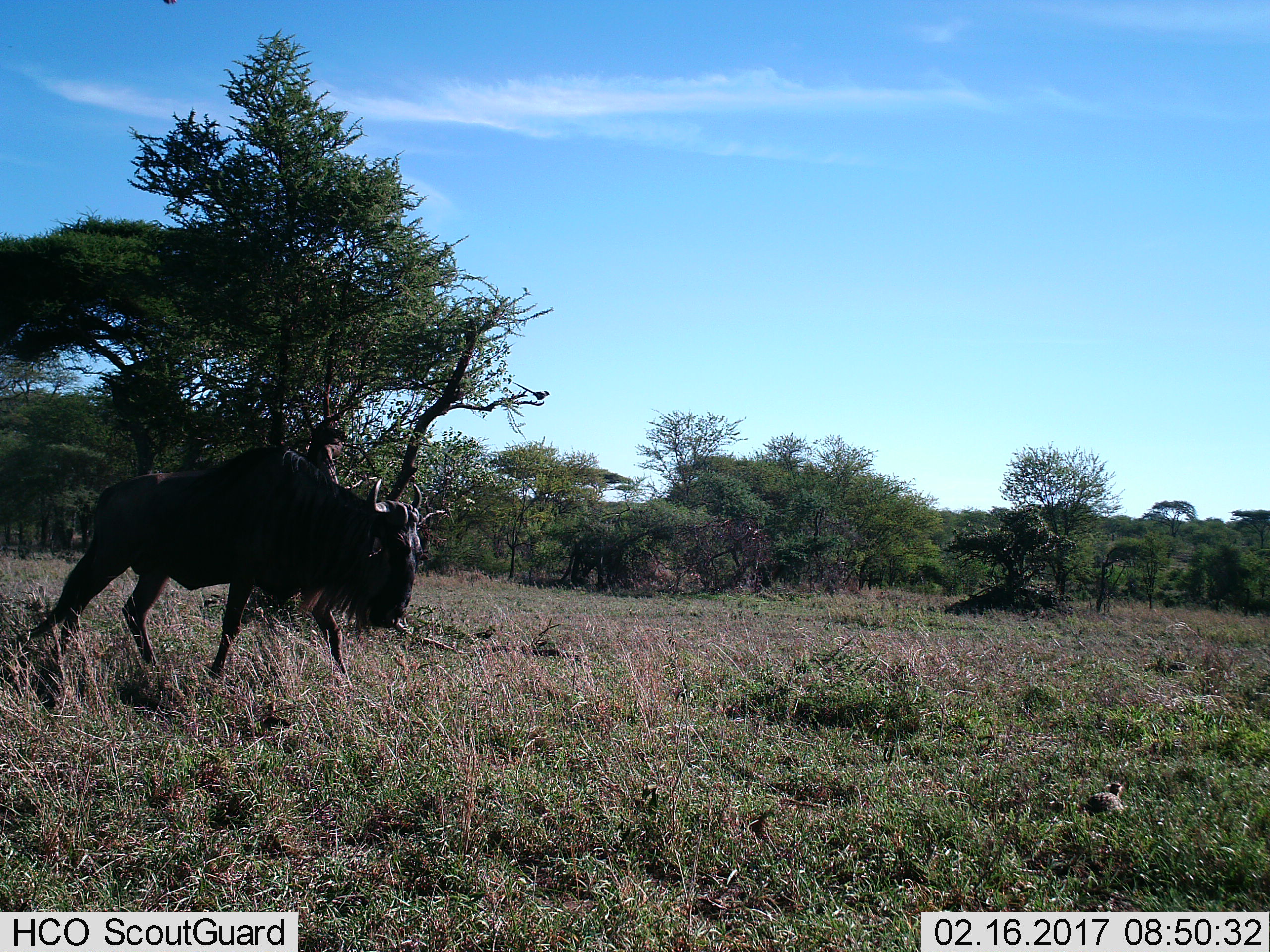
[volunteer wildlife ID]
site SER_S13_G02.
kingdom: Animalia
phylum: Chordata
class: Mammalia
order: Artiodactyla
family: Bovidae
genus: Connochaetes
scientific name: Connochaetes taurinus taurinus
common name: blue wildebeest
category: wildebeestblue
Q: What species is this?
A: Wildebeestblue (blue wildebeest) (Connochaetes taurinus taurinus).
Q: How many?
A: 1.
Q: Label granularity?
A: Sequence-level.